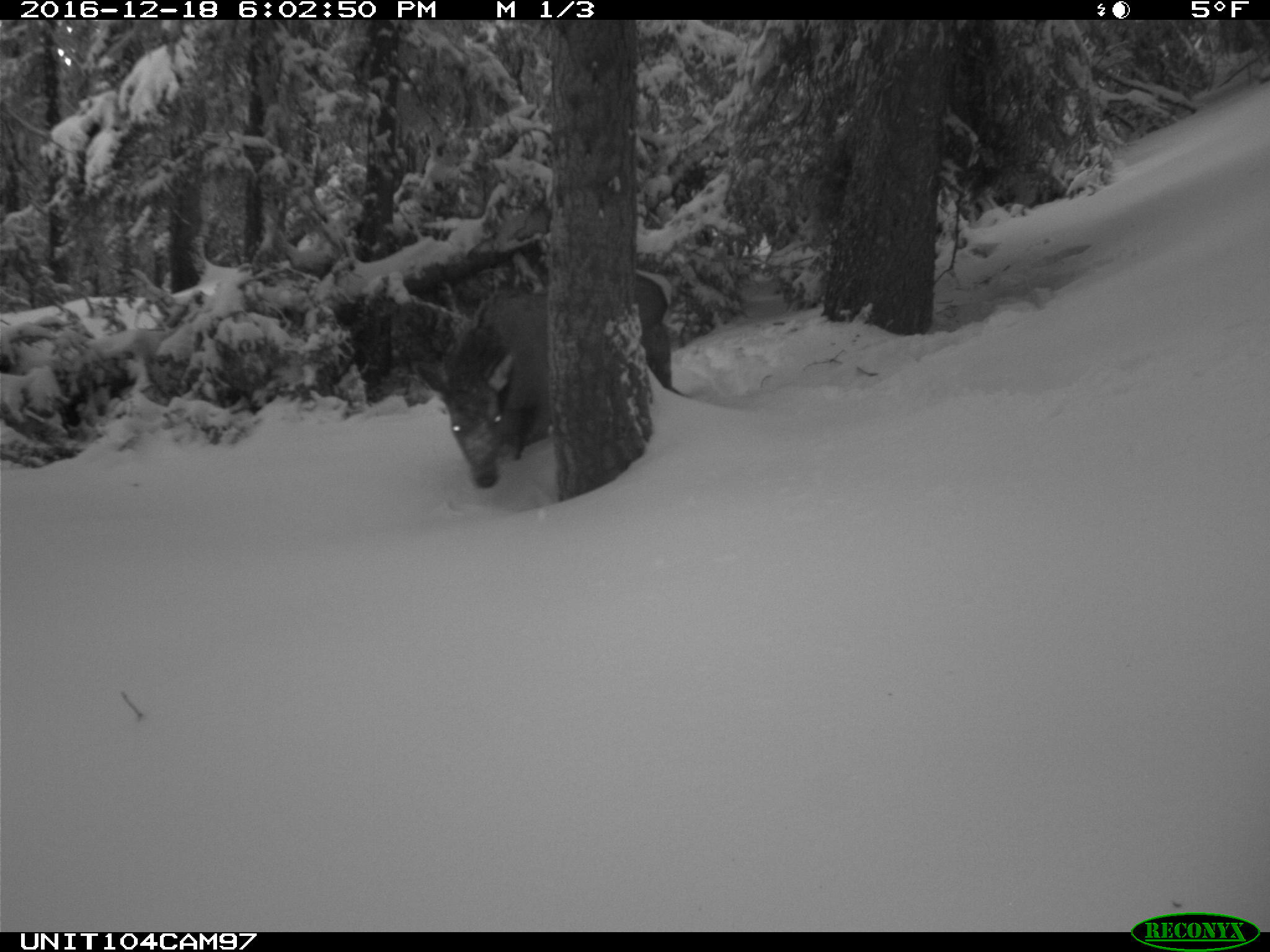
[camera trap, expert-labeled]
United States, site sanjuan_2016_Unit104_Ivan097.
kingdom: Animalia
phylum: Chordata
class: Mammalia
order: Artiodactyla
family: Cervidae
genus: Cervus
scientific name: Cervus elaphus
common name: red deer